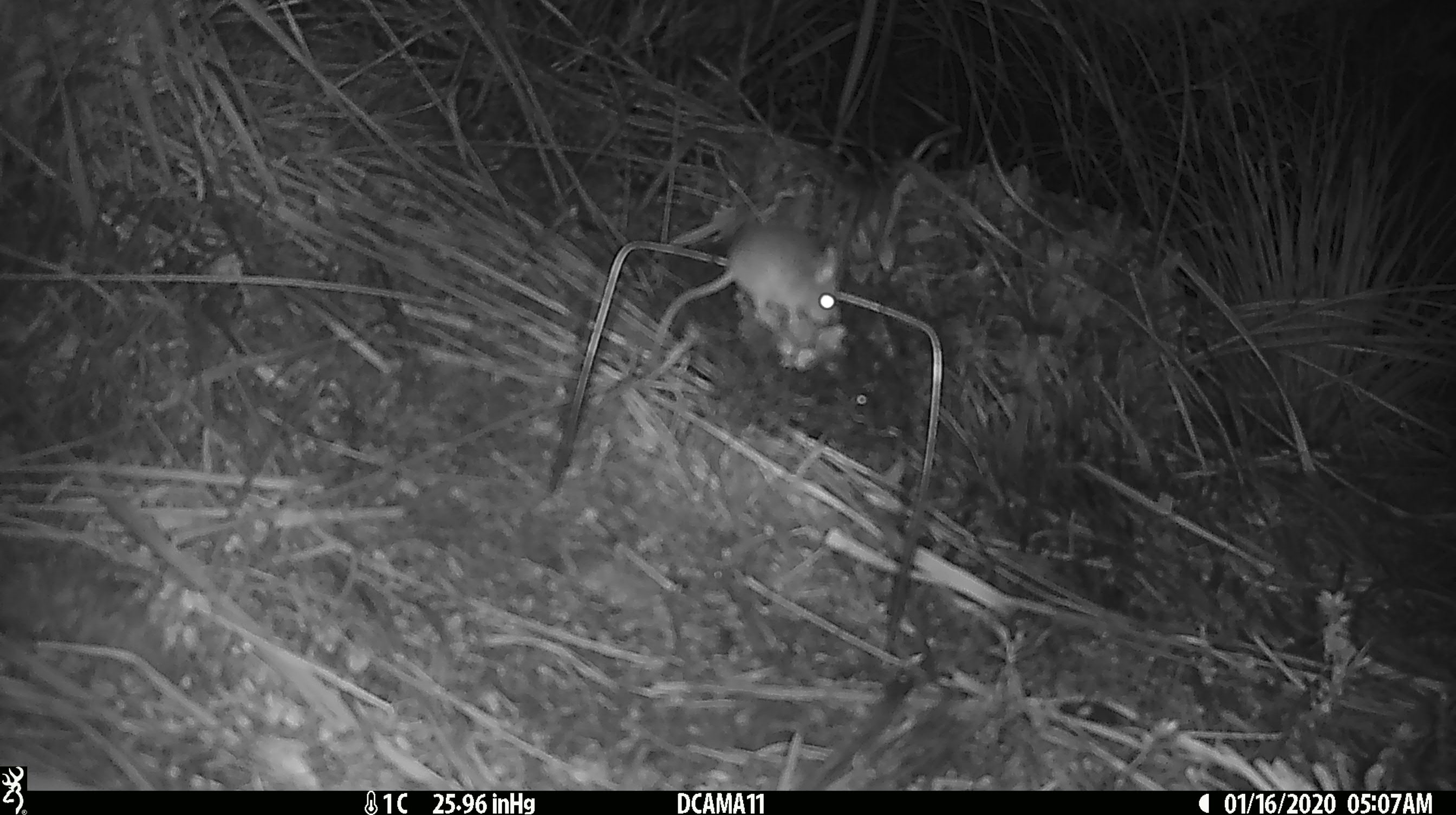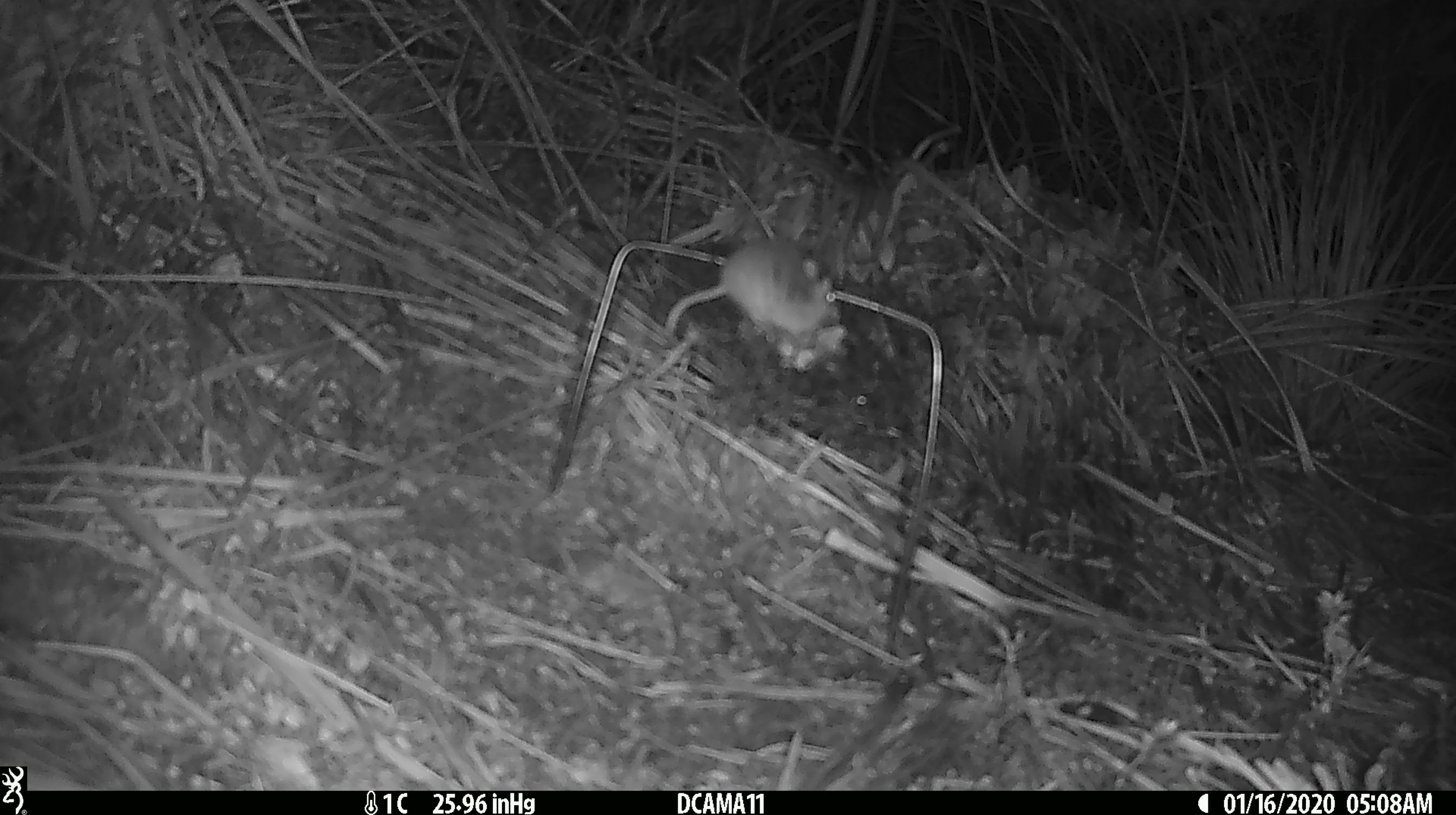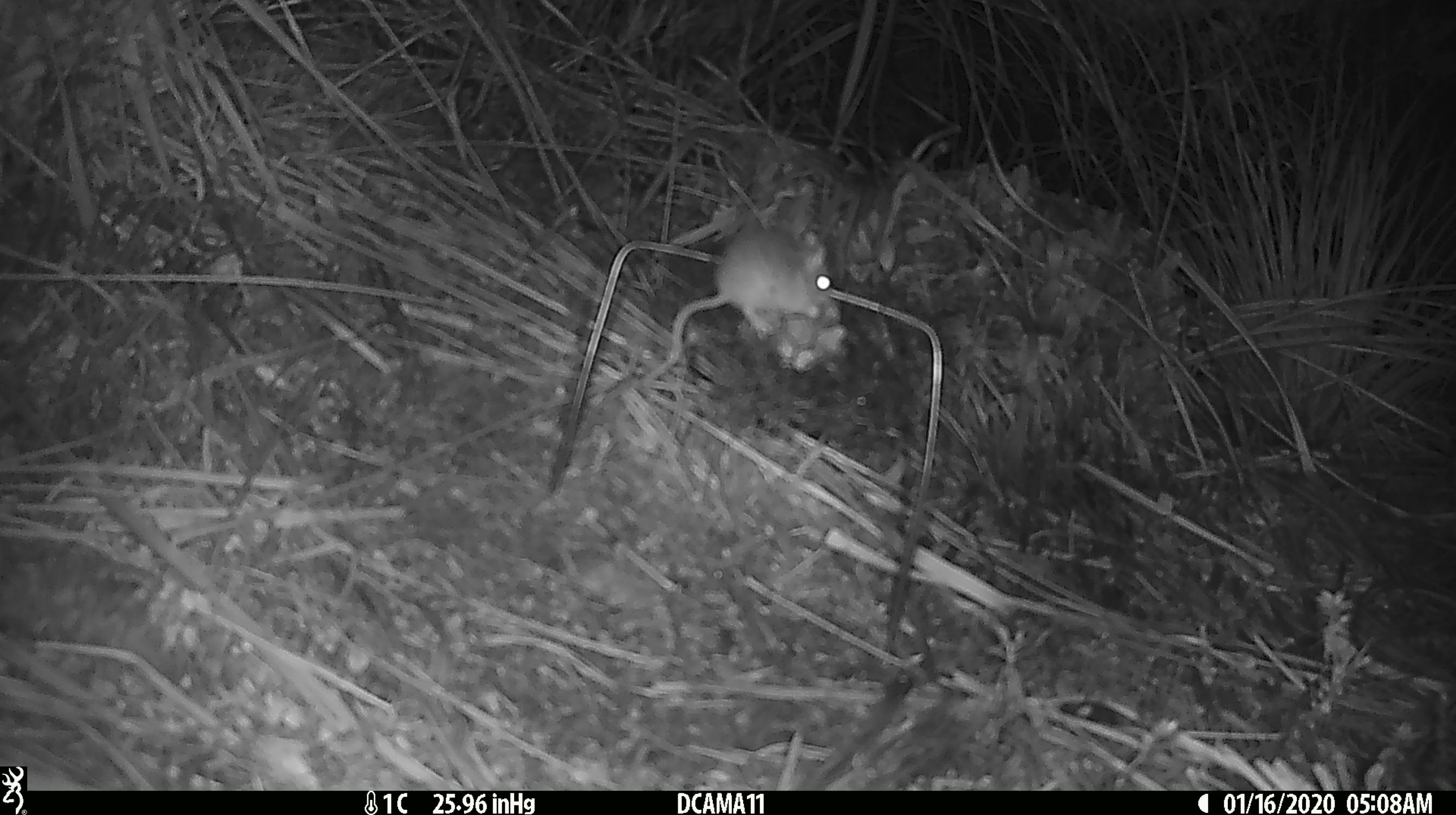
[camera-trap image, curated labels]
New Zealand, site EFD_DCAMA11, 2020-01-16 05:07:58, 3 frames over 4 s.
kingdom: Animalia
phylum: Chordata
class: Mammalia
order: Rodentia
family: Muridae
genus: Mus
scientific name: Mus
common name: mouse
Mouse (Mus).